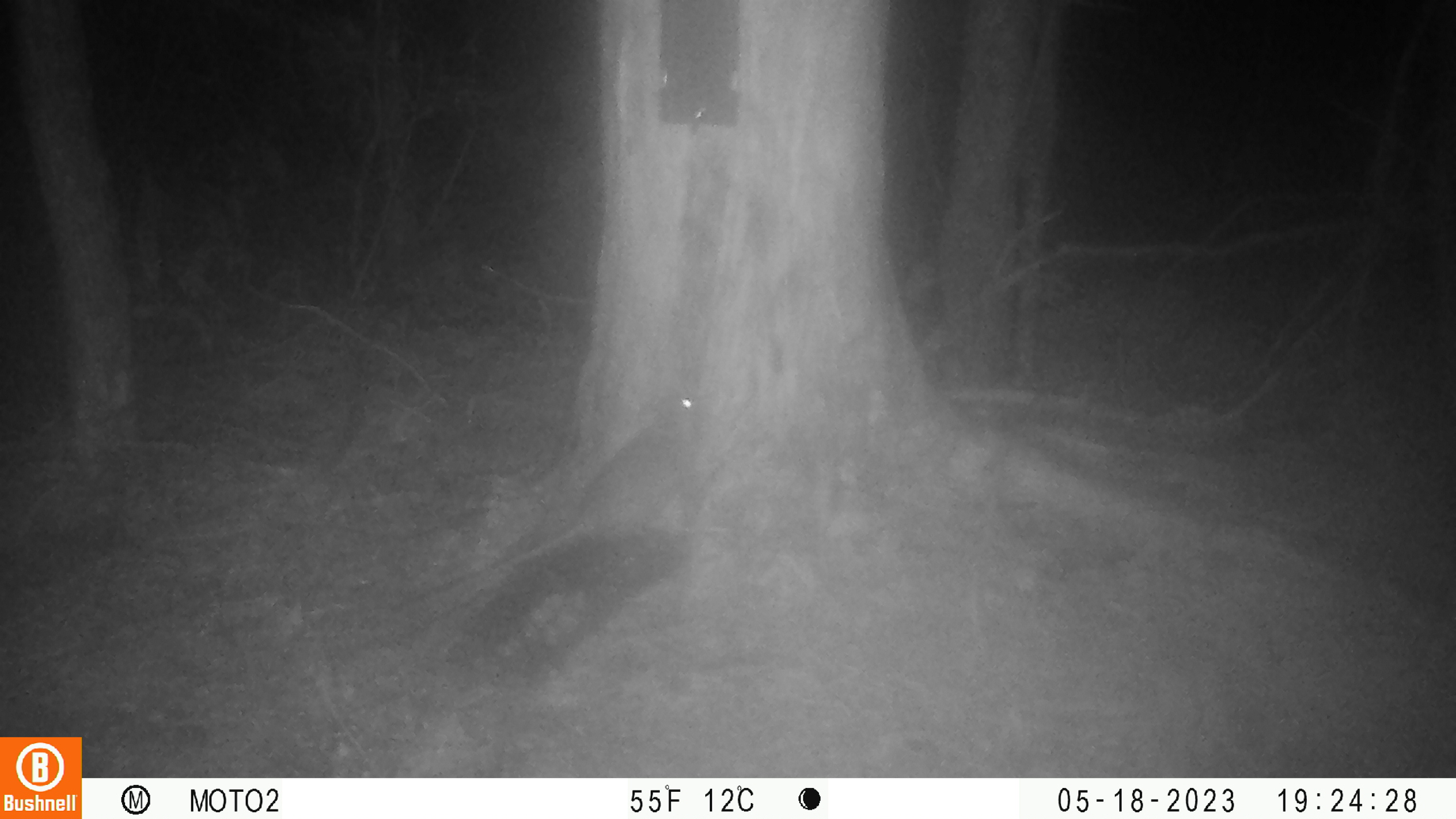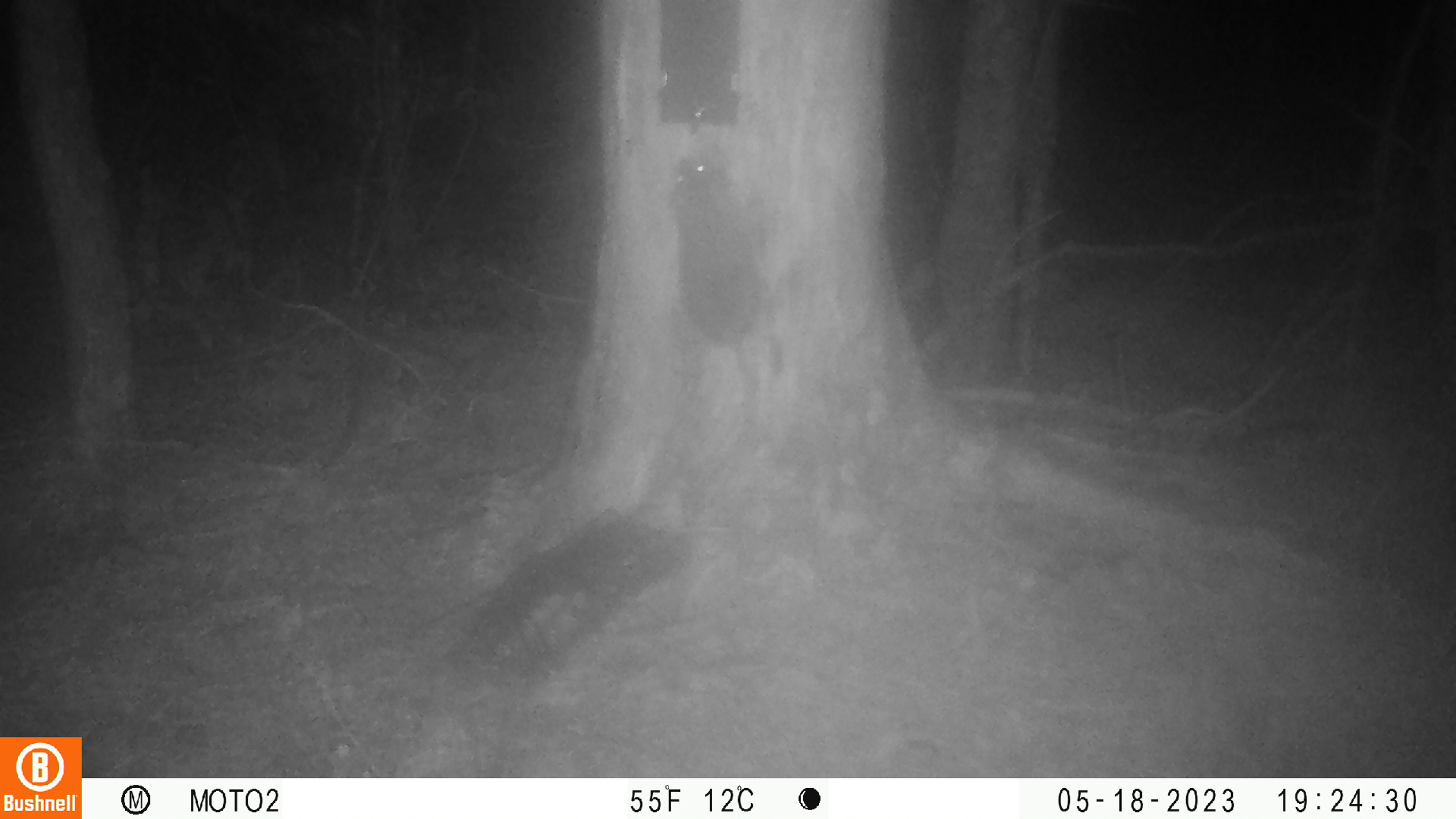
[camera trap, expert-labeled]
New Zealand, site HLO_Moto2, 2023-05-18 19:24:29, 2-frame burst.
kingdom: Animalia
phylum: Chordata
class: Mammalia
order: Rodentia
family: Muridae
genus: Rattus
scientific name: Rattus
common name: rat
Rat (Rattus).